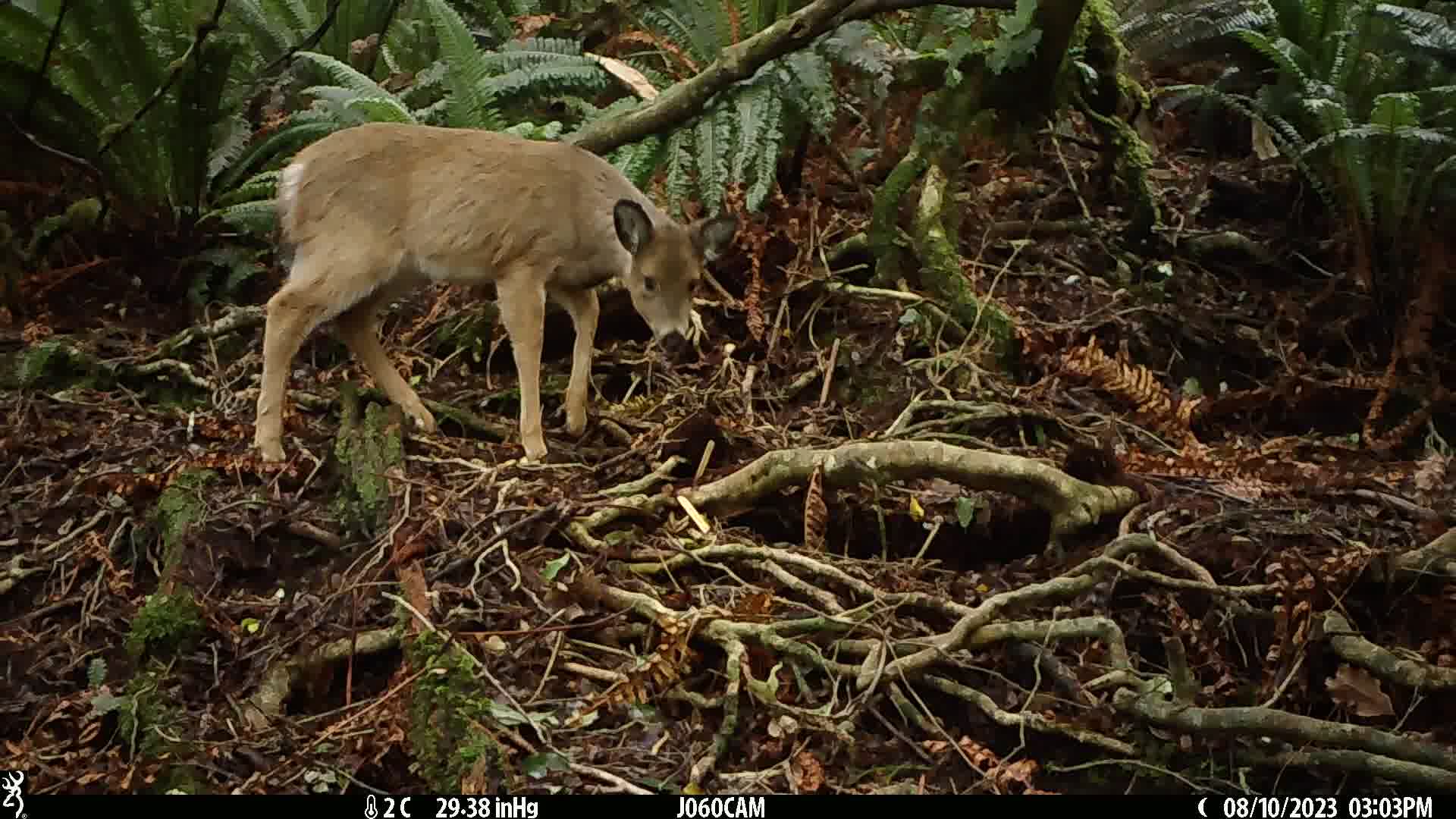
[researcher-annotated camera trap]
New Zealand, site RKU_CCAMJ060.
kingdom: Animalia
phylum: Chordata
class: Mammalia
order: Artiodactyla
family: Cervidae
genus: Odocoileus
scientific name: Odocoileus virginianus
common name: white-tailed deer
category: white tailed deer